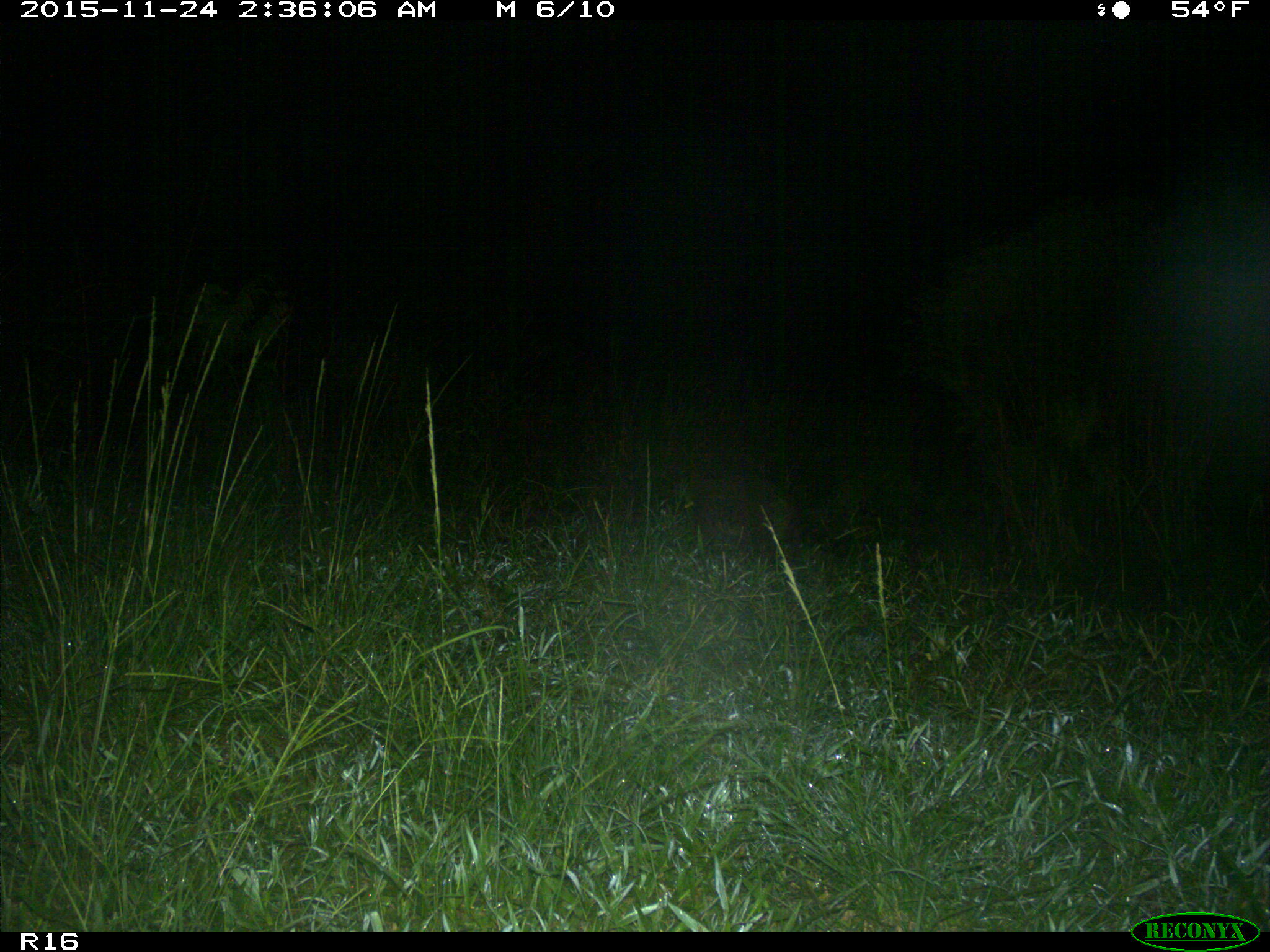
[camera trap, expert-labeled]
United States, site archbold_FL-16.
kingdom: Animalia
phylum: Chordata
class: Mammalia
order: Carnivora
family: Procyonidae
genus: Procyon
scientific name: Procyon lotor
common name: common raccoon